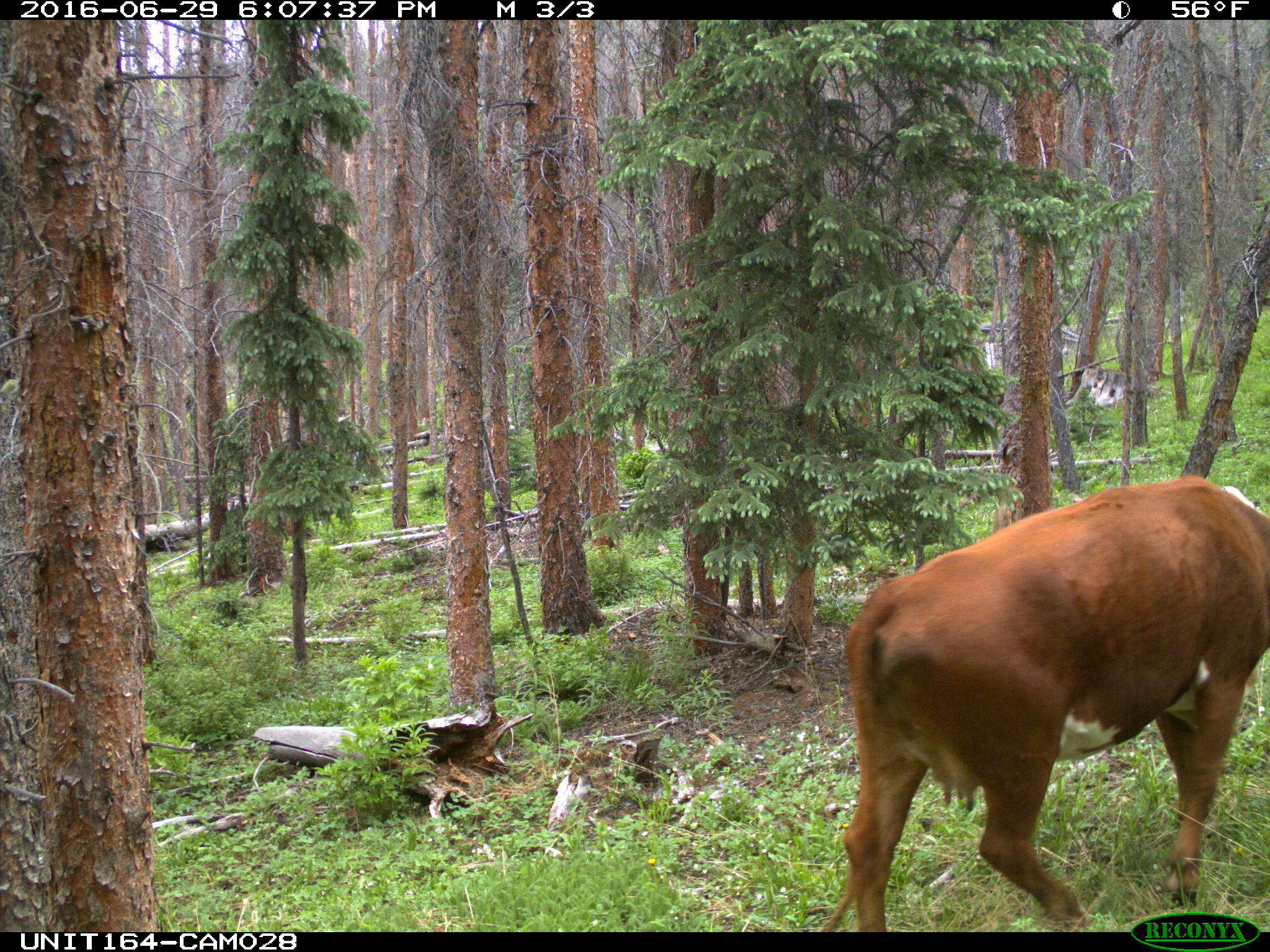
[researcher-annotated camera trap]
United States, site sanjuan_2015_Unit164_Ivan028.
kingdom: Animalia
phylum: Chordata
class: Mammalia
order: Artiodactyla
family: Bovidae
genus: Bos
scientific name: Bos taurus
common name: domestic cow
Bos taurus (domestic cow).